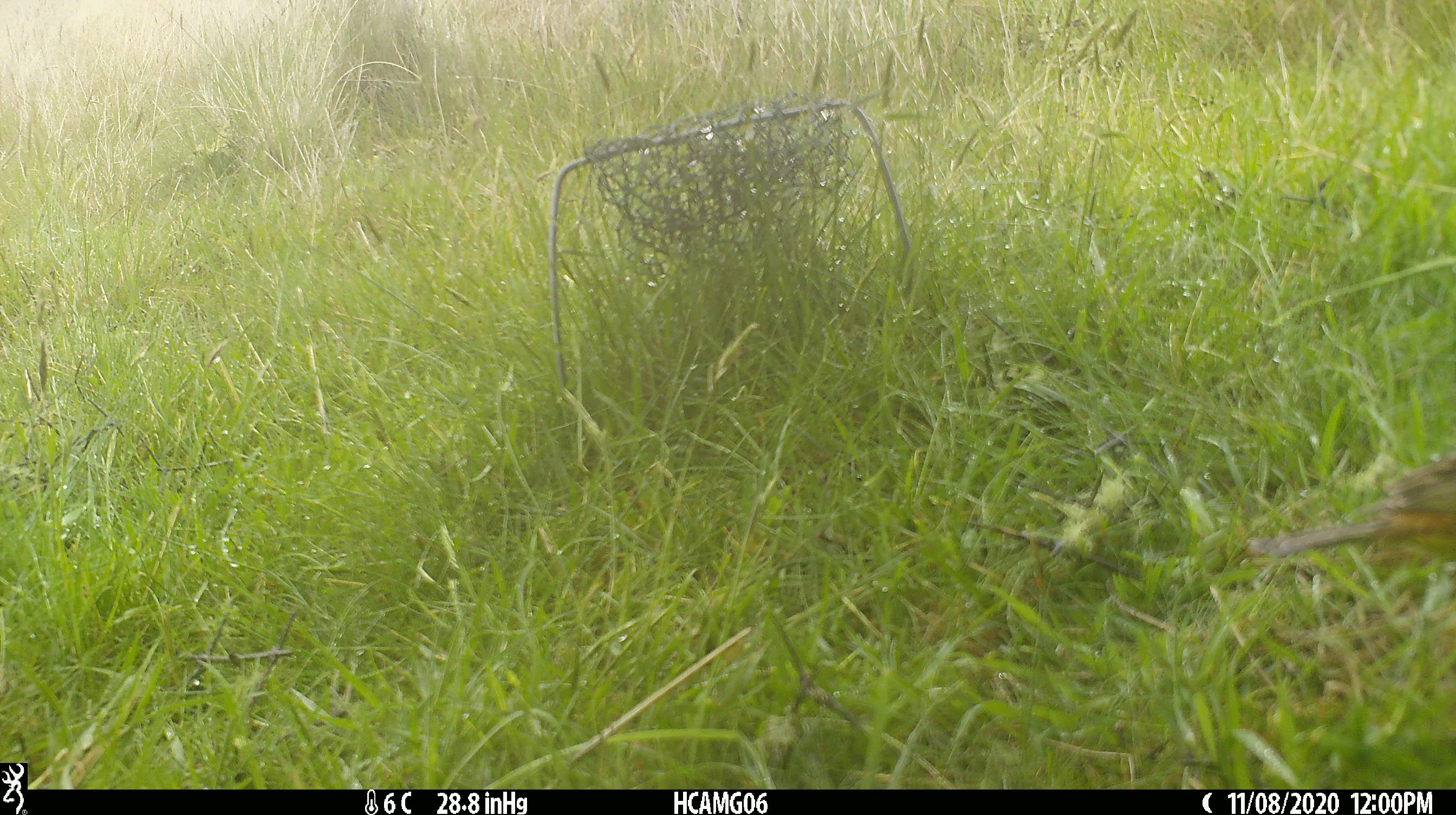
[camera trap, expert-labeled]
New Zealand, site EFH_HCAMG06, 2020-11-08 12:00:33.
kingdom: Animalia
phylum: Chordata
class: Aves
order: Passeriformes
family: Emberizidae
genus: Emberiza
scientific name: Emberiza citrinella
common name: yellowhammer